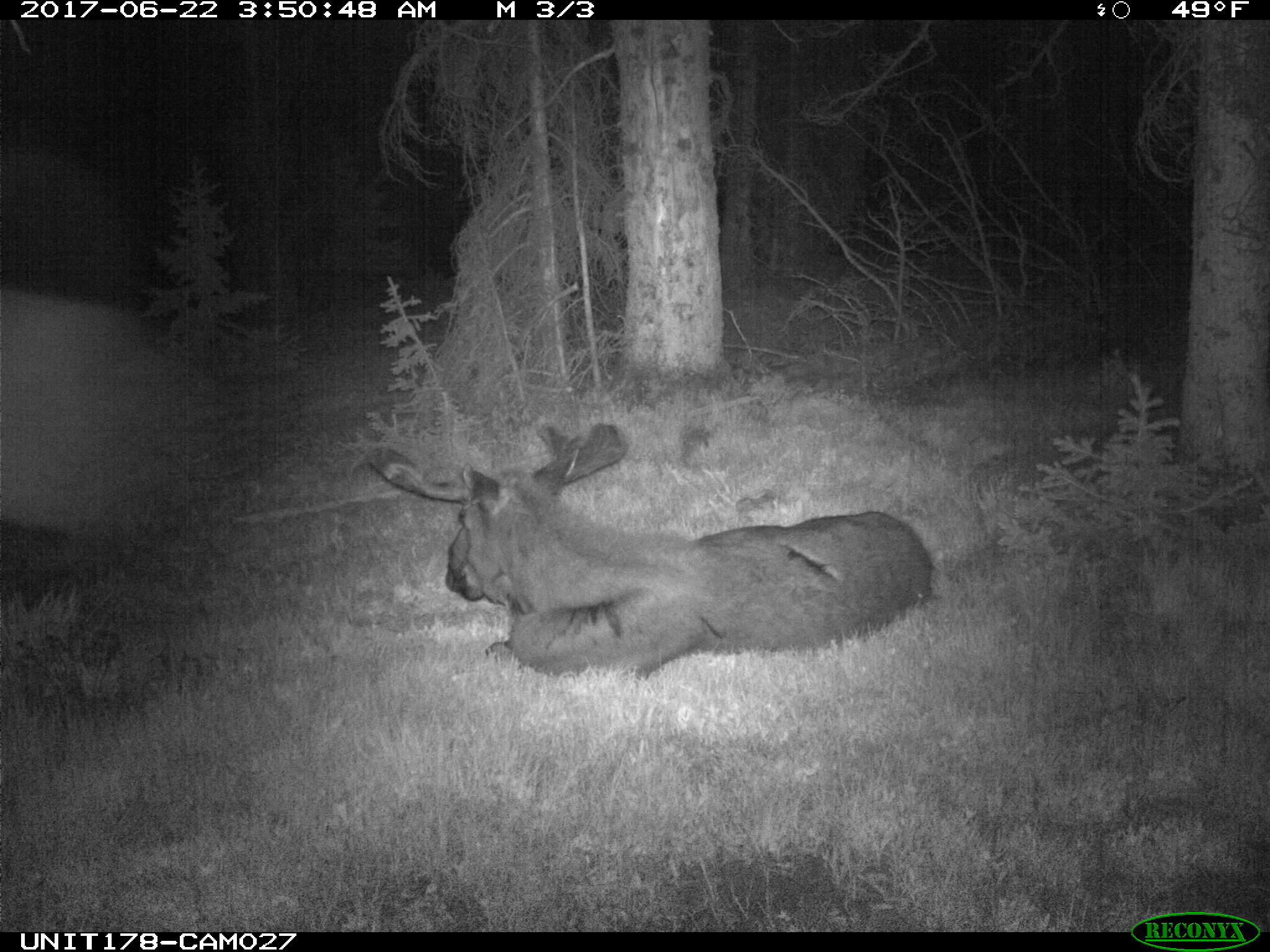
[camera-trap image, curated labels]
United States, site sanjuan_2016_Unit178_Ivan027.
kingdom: Animalia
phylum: Chordata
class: Mammalia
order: Artiodactyla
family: Cervidae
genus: Alces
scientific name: Alces alces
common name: moose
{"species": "Alces alces (moose)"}